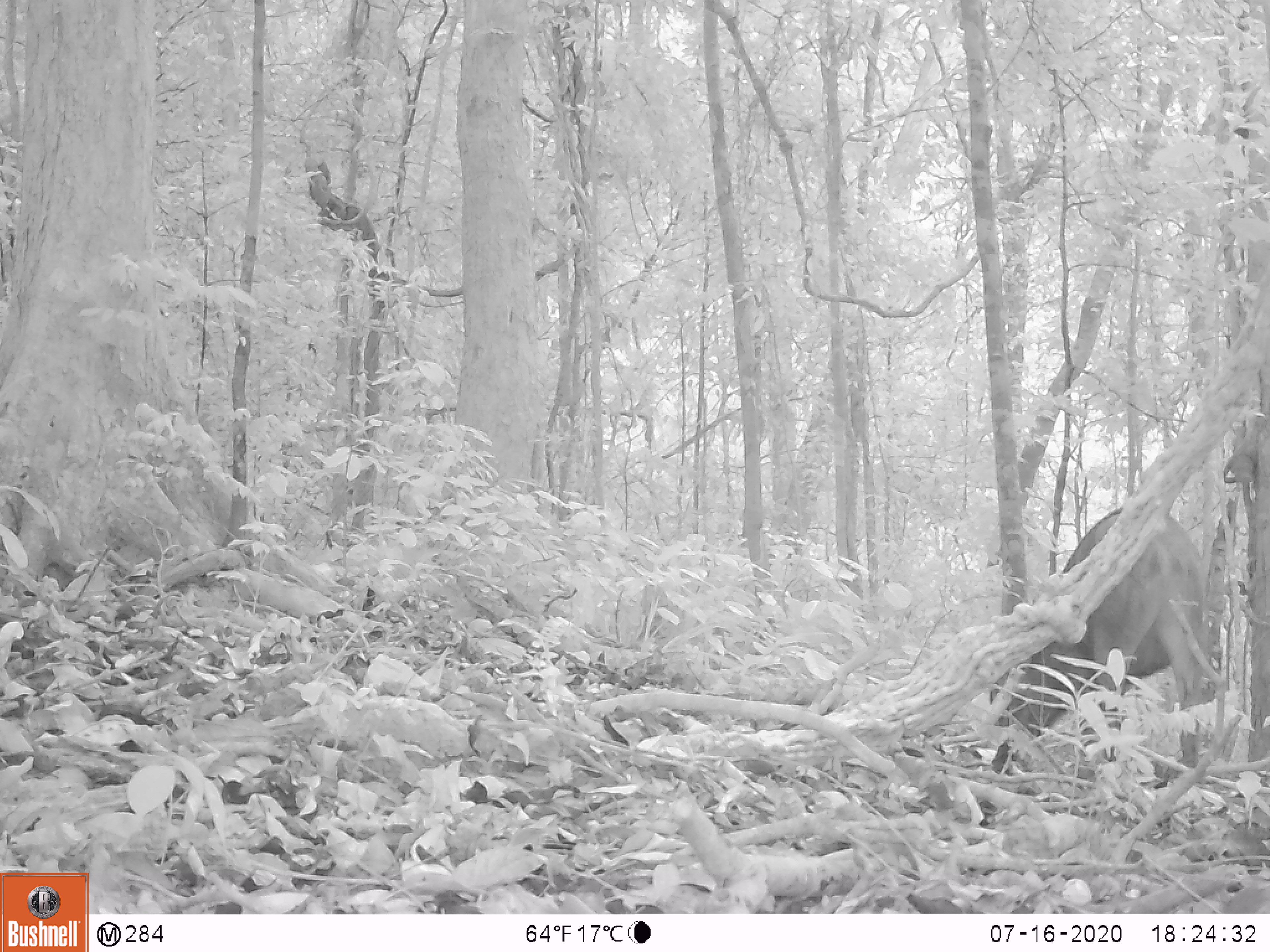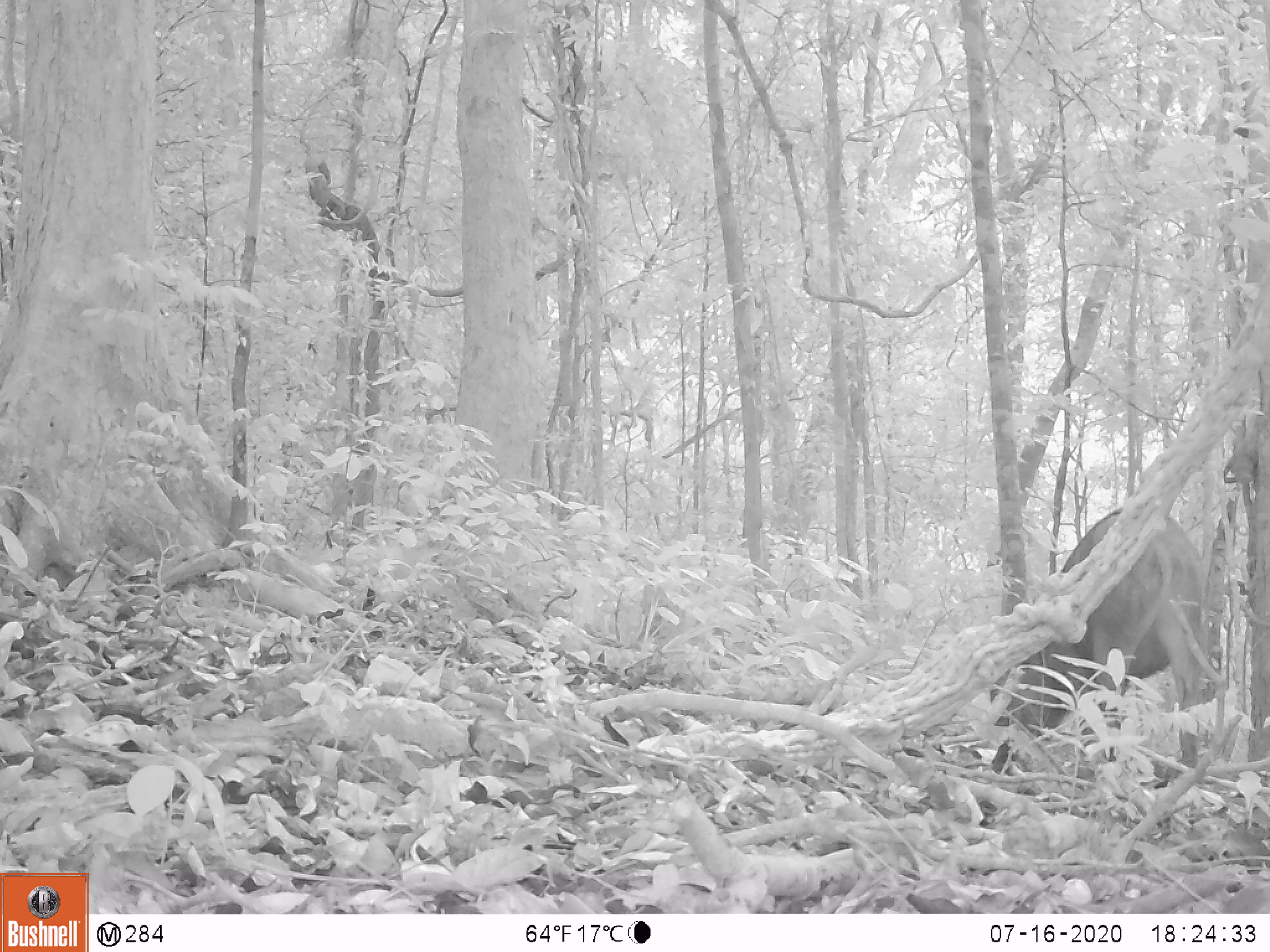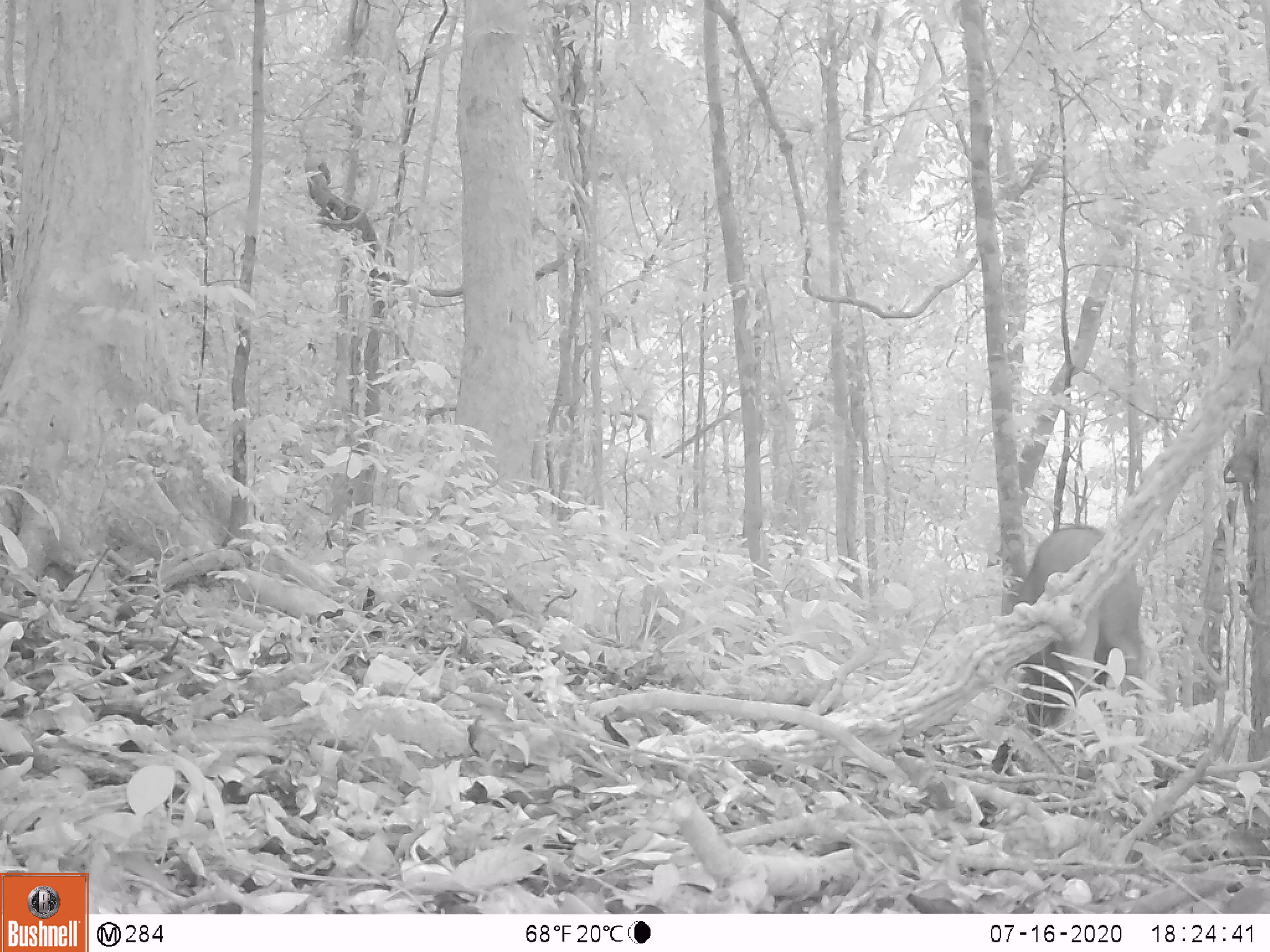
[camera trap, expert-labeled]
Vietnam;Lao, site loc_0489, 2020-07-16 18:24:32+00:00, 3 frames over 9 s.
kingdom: Animalia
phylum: Chordata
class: Mammalia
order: Artiodactyla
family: Suidae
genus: Sus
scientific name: Sus scrofa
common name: eurasian wild pig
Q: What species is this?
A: Eurasian wild pig (Sus scrofa).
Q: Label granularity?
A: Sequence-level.